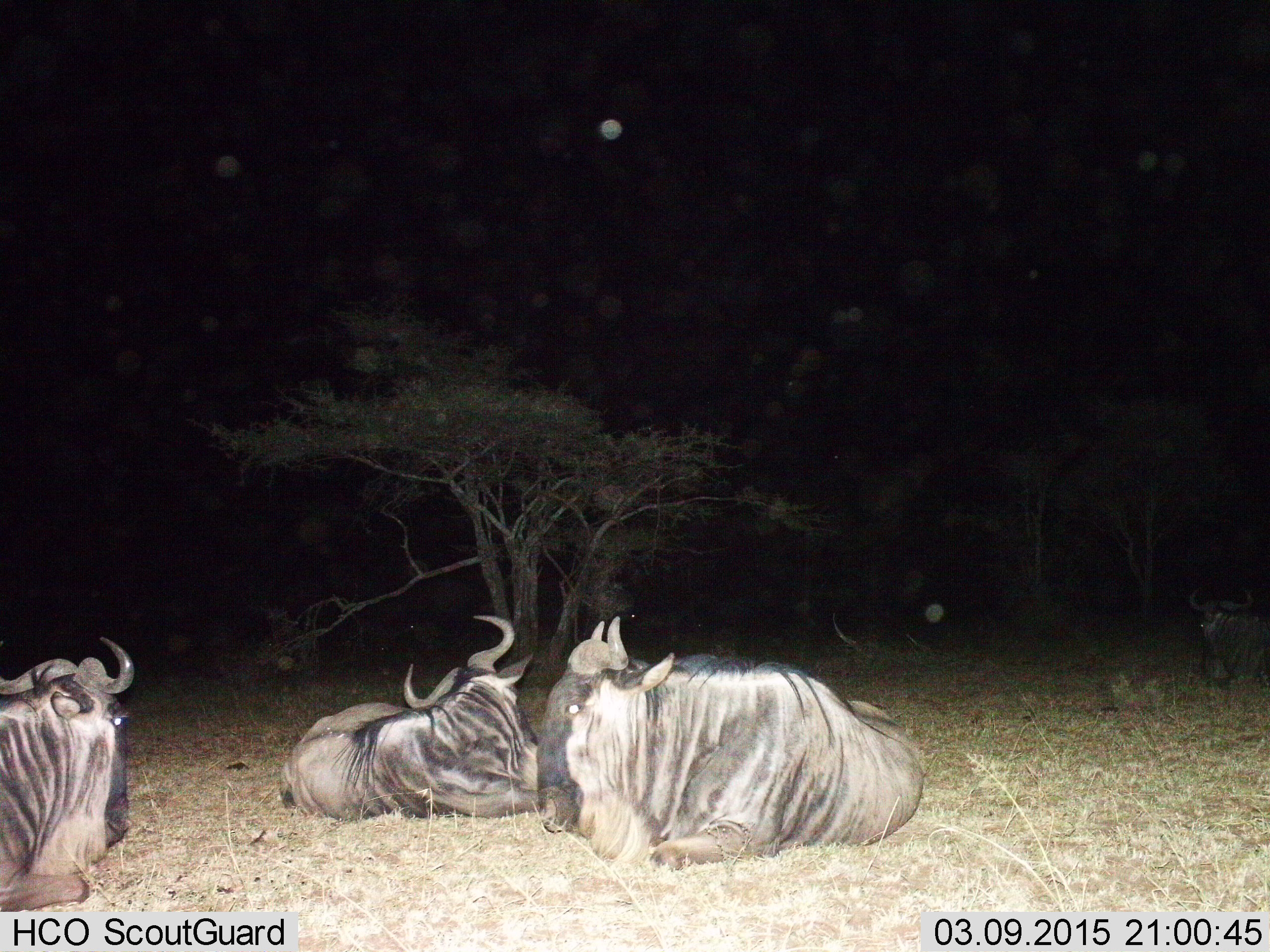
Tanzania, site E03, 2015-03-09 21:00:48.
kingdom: Animalia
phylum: Chordata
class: Mammalia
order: Artiodactyla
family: Bovidae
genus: Connochaetes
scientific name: Connochaetes taurinus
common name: blue wildebeest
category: wildebeest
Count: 4.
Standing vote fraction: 10%.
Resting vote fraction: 100%.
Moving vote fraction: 0%.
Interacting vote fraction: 0%.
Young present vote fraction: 0%.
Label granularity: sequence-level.